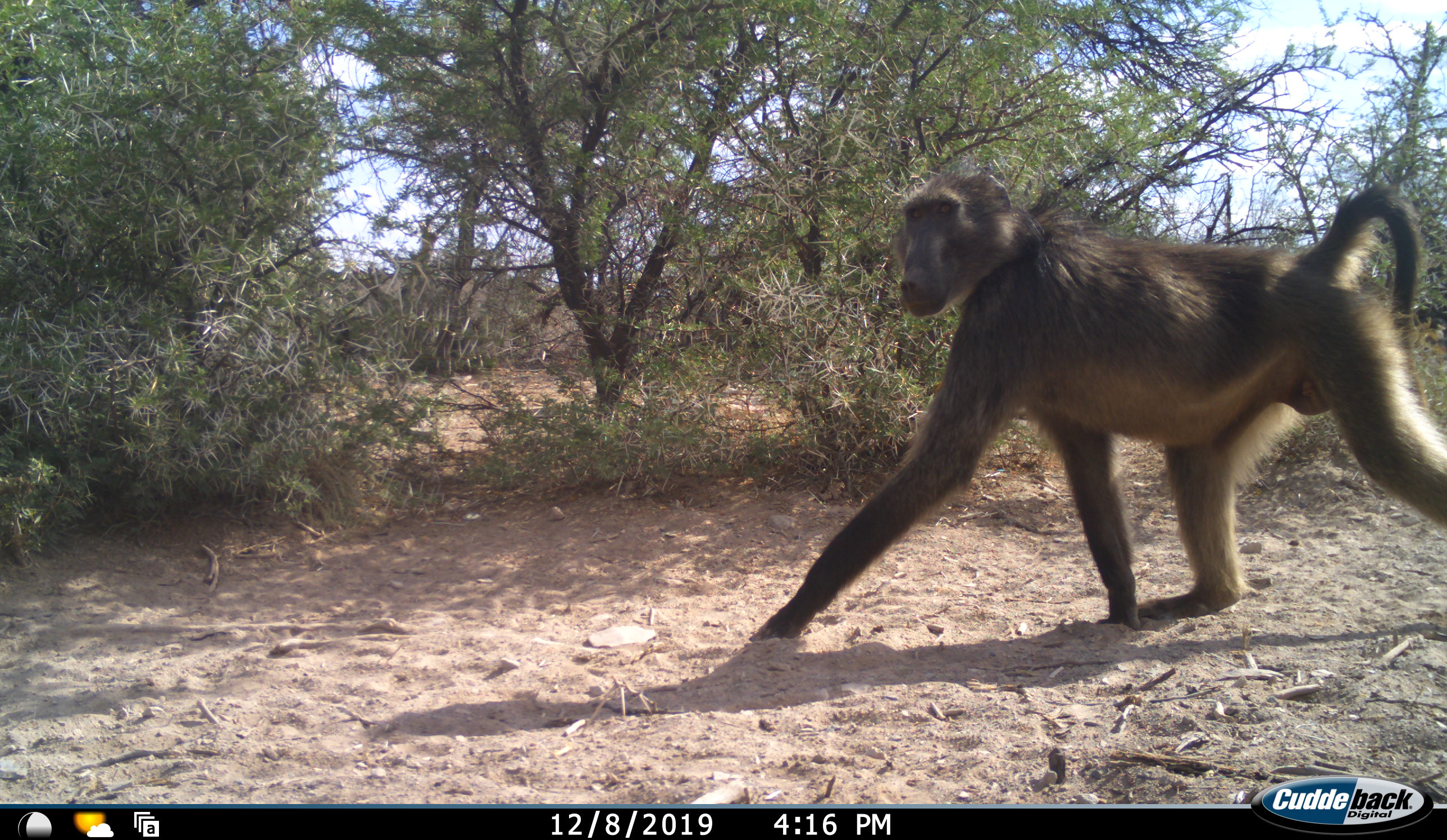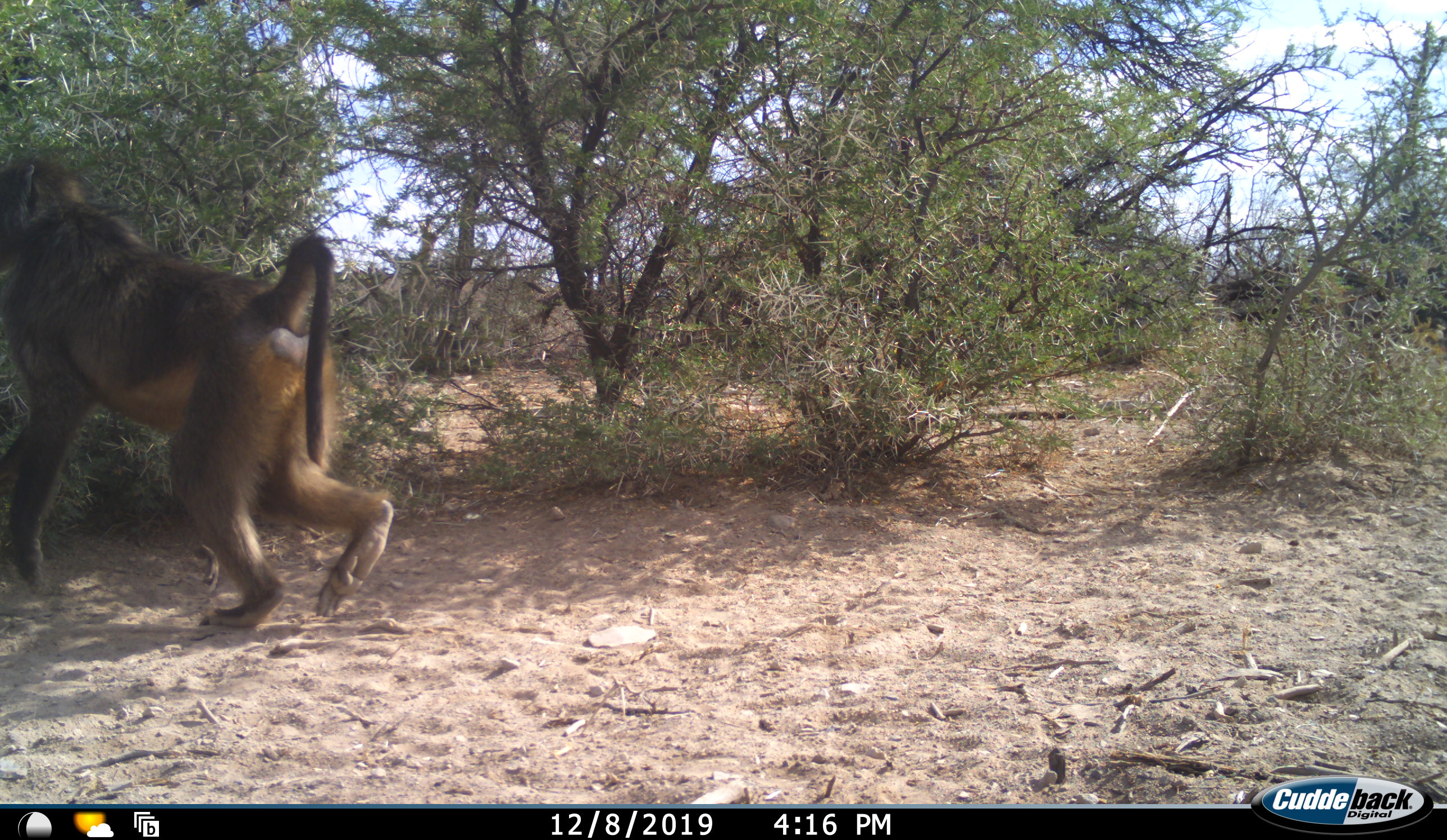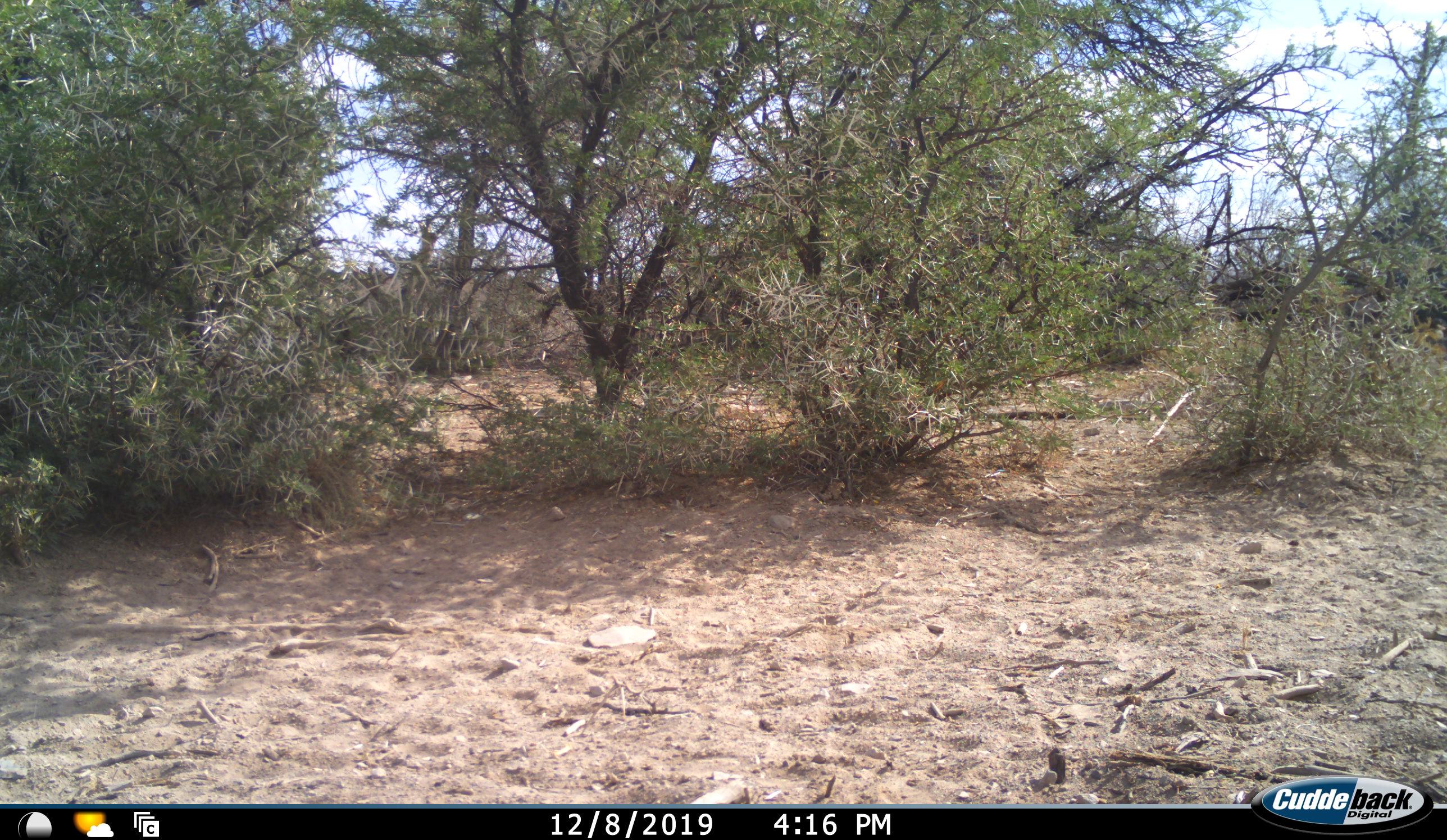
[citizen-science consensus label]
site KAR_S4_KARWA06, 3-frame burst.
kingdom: Animalia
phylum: Chordata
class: Mammalia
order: Primates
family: Cercopithecidae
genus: Papio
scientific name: Papio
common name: baboon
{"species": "baboon (Papio)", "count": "1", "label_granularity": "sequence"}